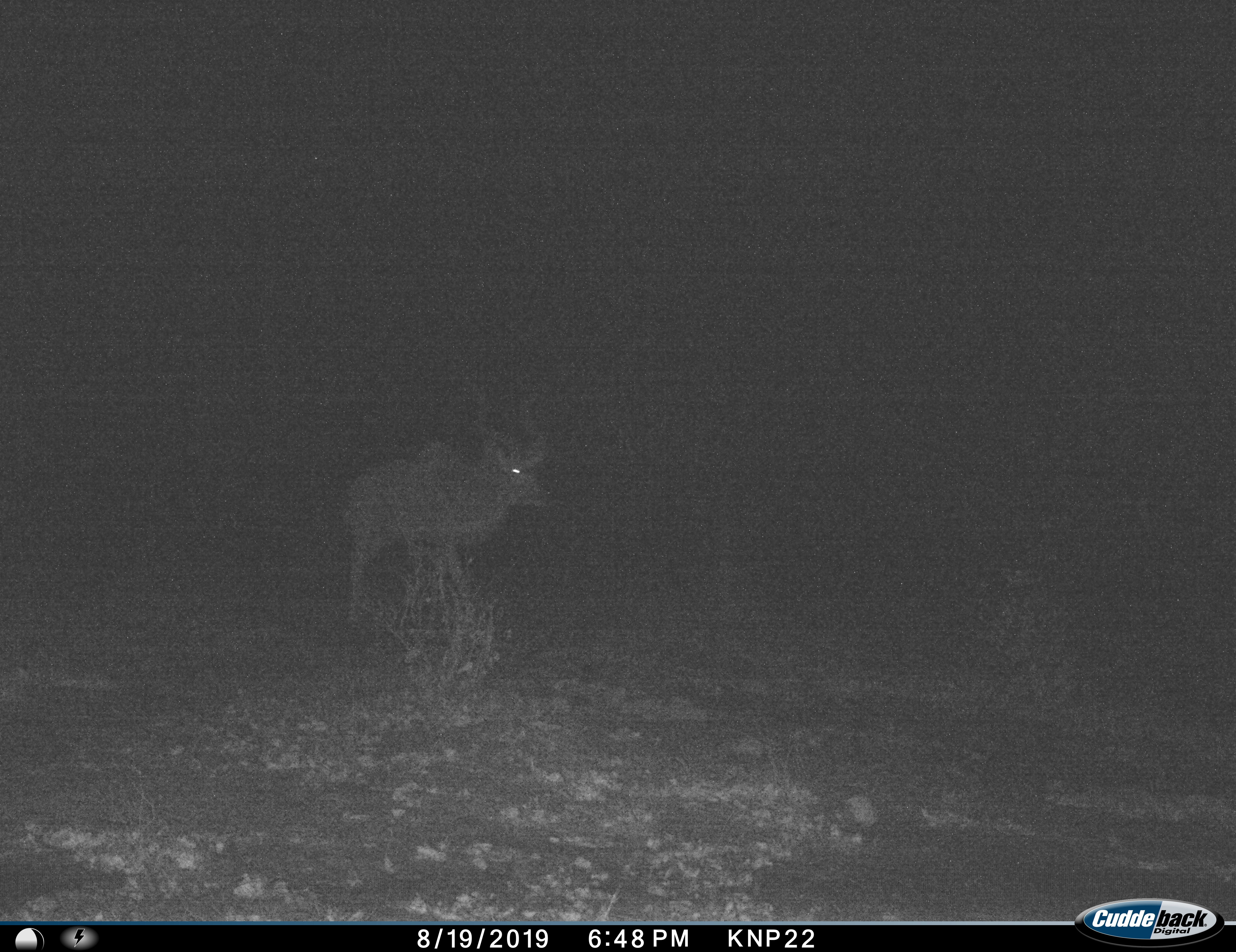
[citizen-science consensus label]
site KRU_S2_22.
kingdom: Animalia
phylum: Chordata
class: Mammalia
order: Artiodactyla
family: Bovidae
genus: Tragelaphus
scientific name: Tragelaphus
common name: kudu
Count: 1.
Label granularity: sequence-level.